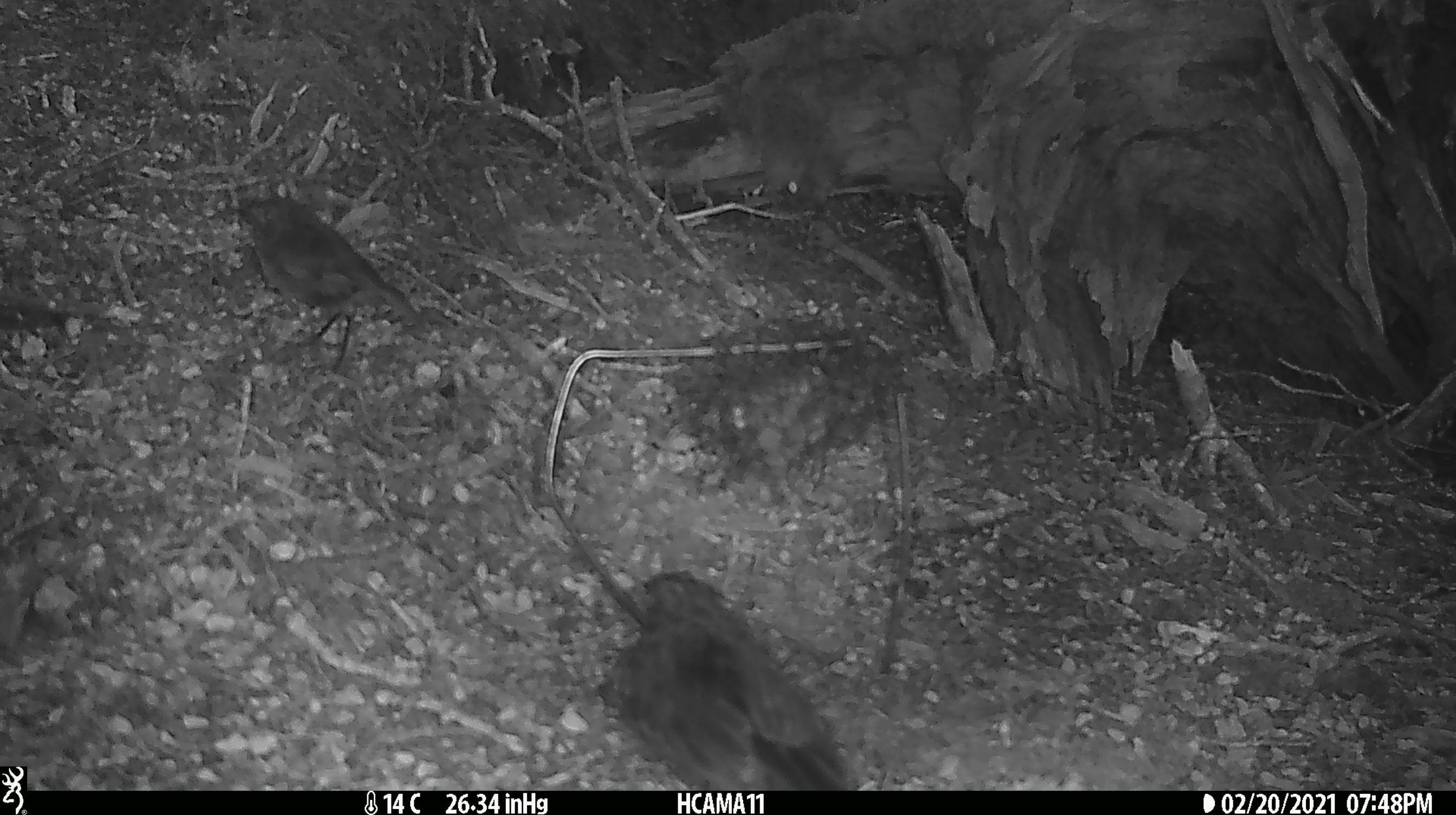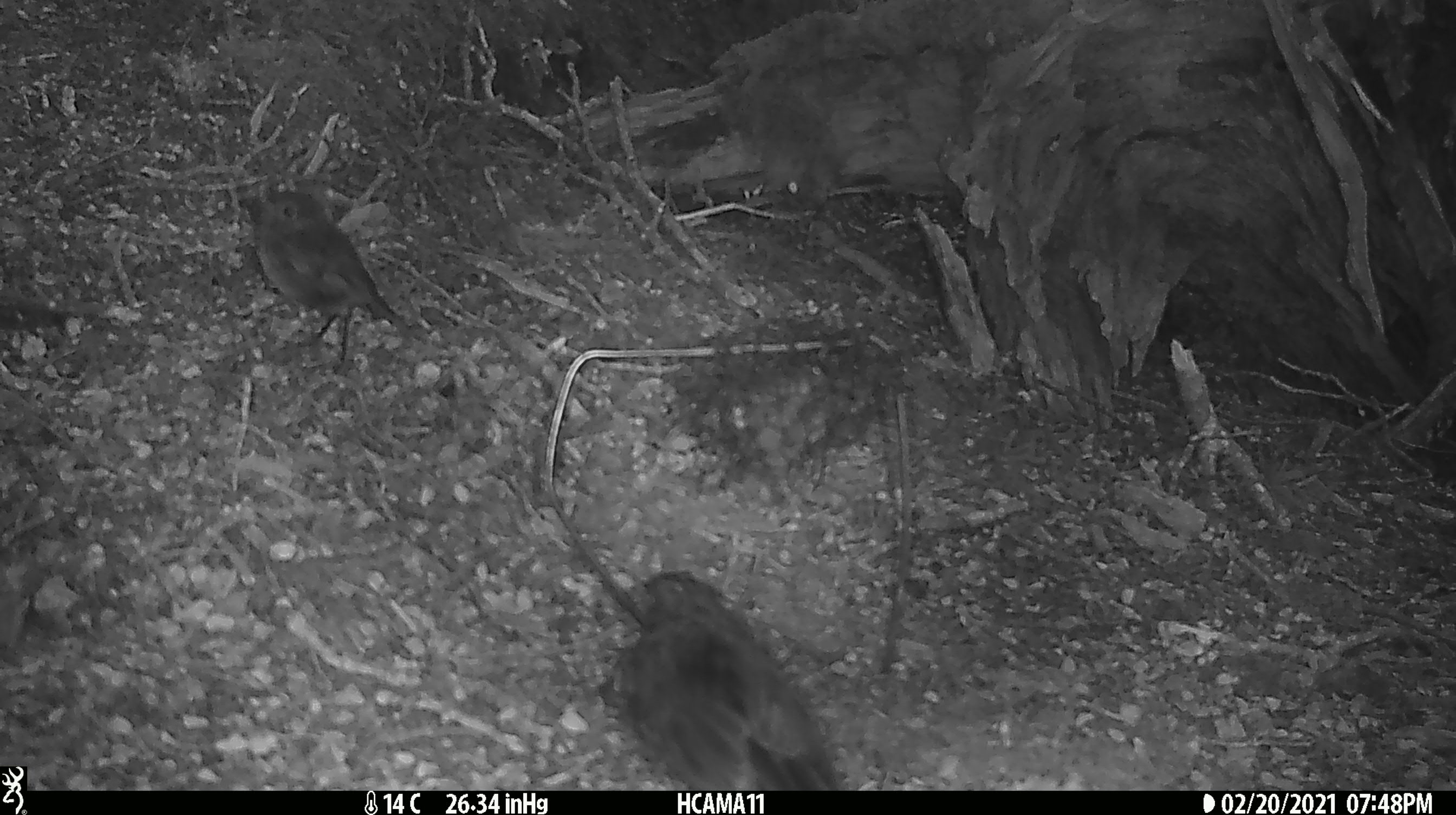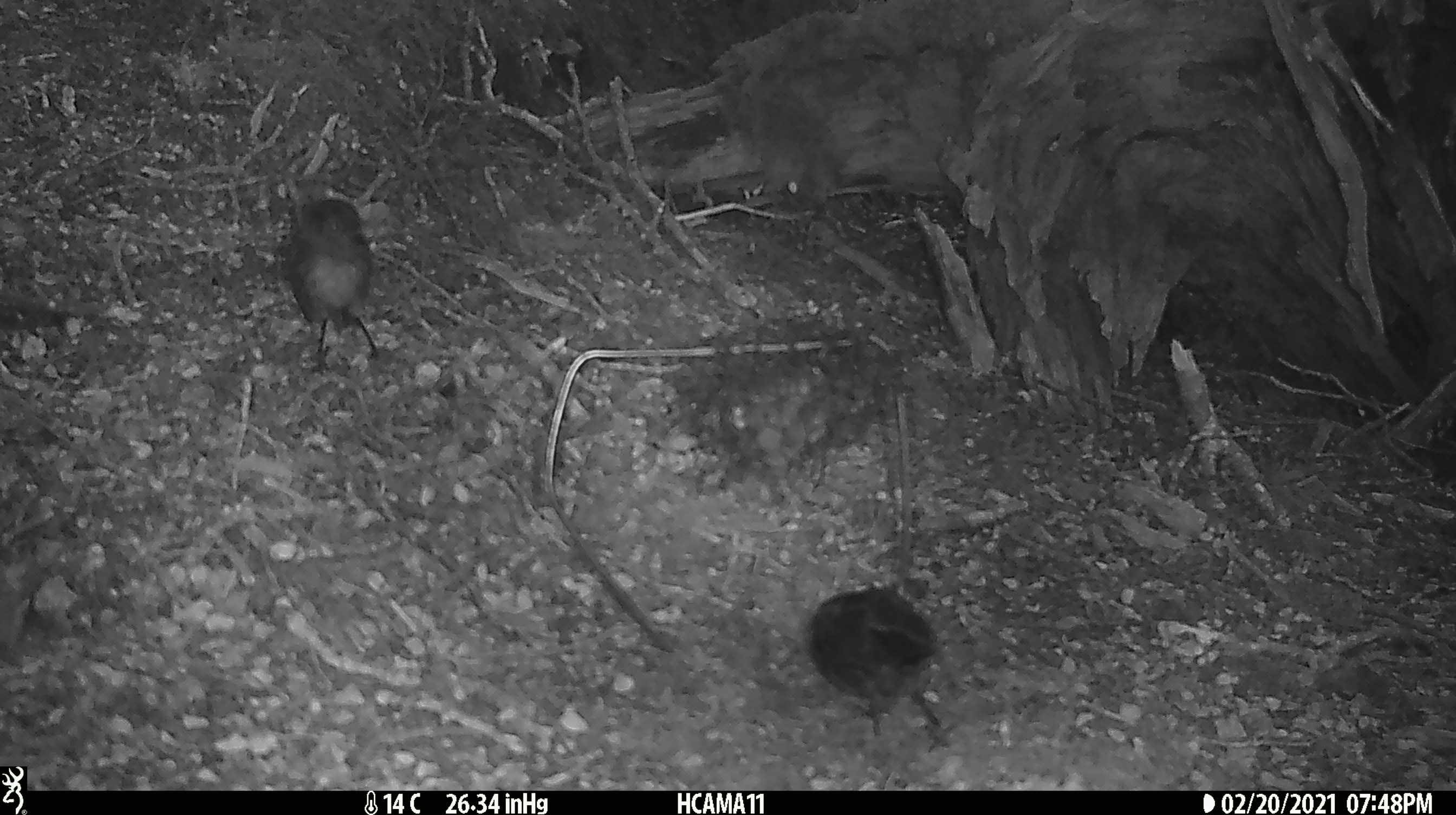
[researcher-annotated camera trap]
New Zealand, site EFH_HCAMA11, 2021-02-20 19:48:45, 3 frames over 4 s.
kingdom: Animalia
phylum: Chordata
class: Aves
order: Passeriformes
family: Petroicidae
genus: Petroica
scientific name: Petroica australis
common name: new zealand robin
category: robin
Robin (new zealand robin) (Petroica australis).